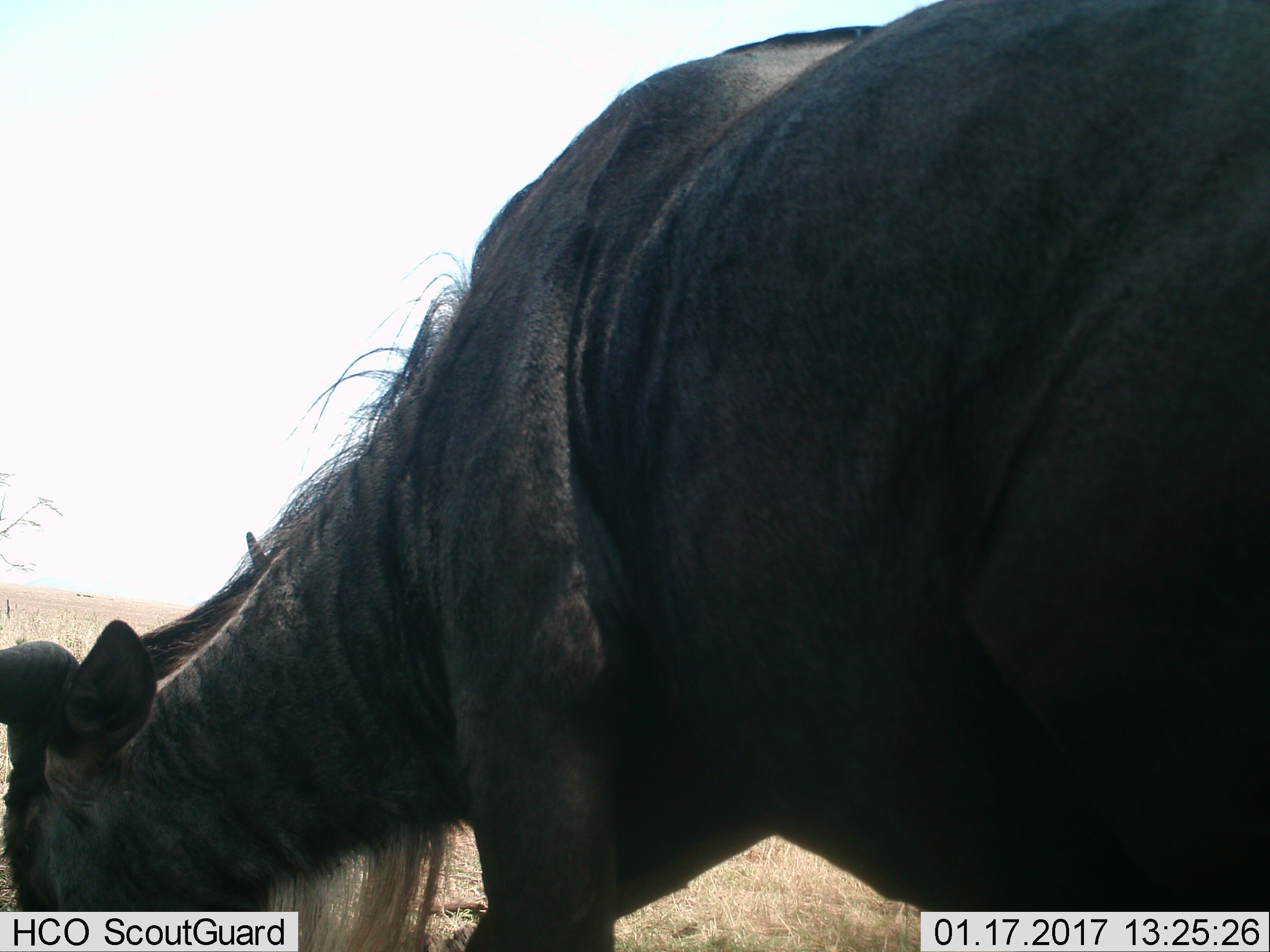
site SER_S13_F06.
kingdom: Animalia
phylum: Chordata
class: Mammalia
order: Artiodactyla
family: Bovidae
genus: Connochaetes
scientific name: Connochaetes taurinus taurinus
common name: blue wildebeest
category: wildebeestblue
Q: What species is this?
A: Wildebeestblue (blue wildebeest) (Connochaetes taurinus taurinus).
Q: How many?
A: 1.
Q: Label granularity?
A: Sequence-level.